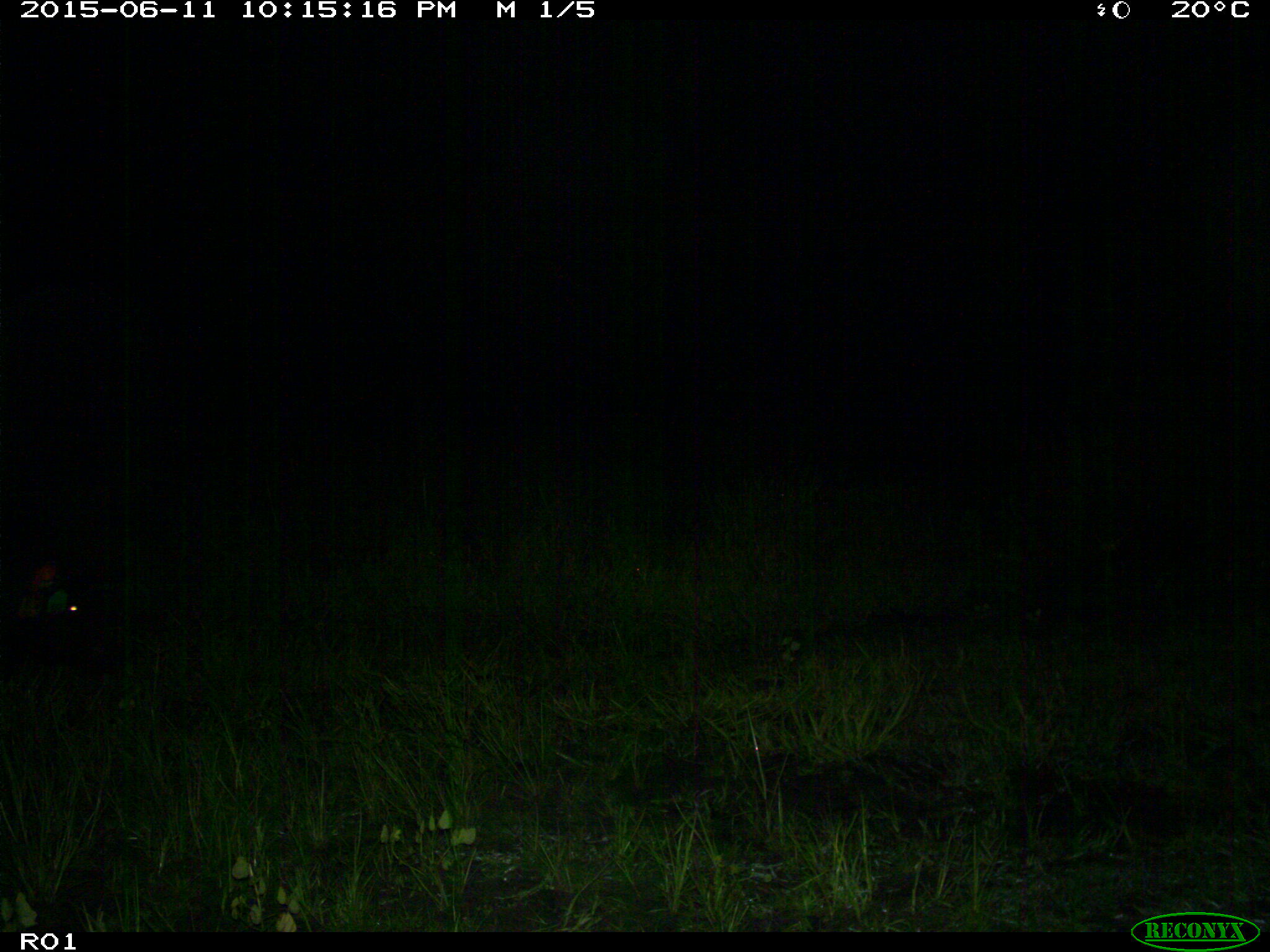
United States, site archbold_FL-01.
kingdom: Animalia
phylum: Chordata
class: Mammalia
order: Artiodactyla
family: Suidae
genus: Sus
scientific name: Sus scrofa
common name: wild boar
Sus scrofa (wild boar).